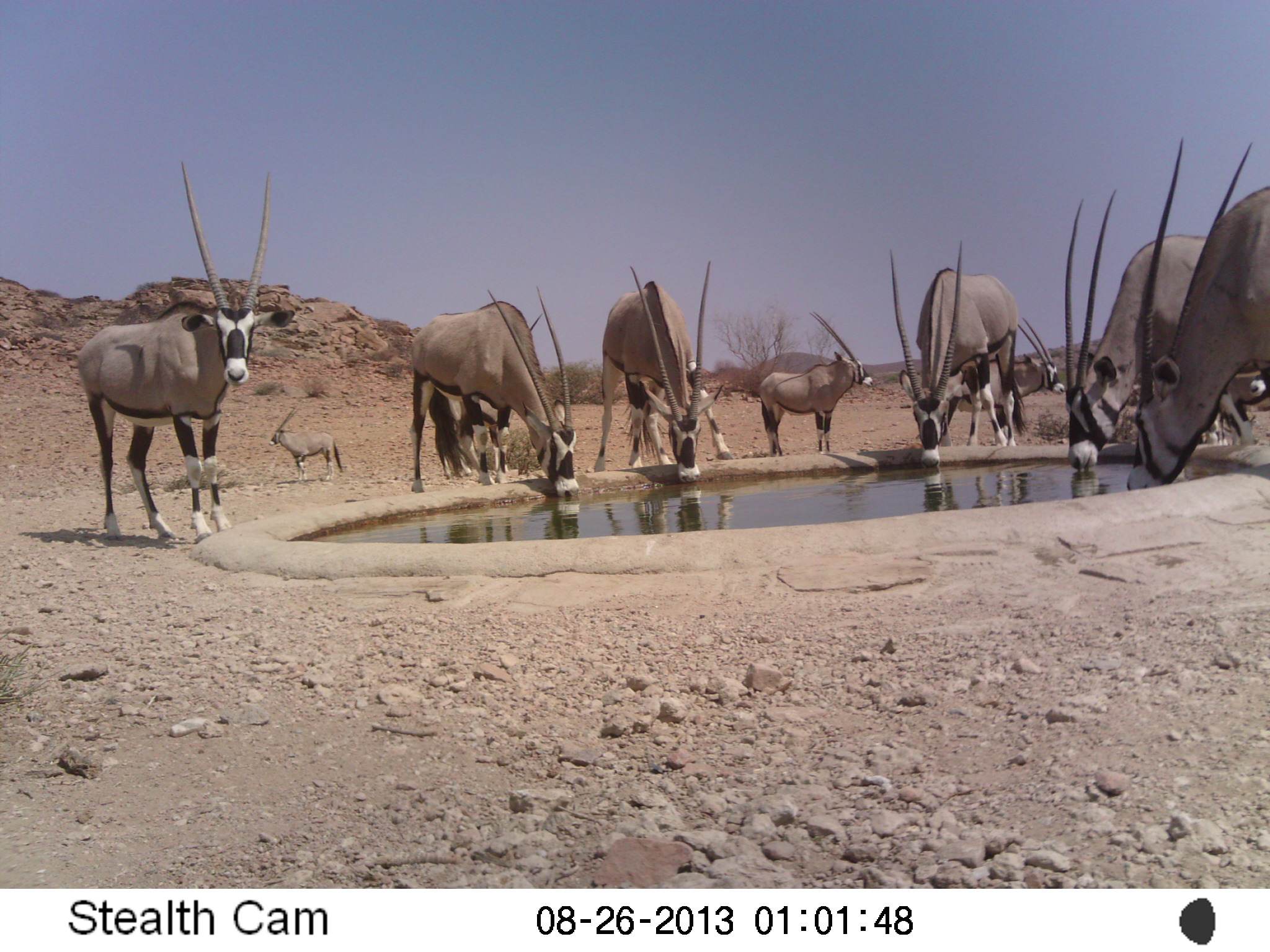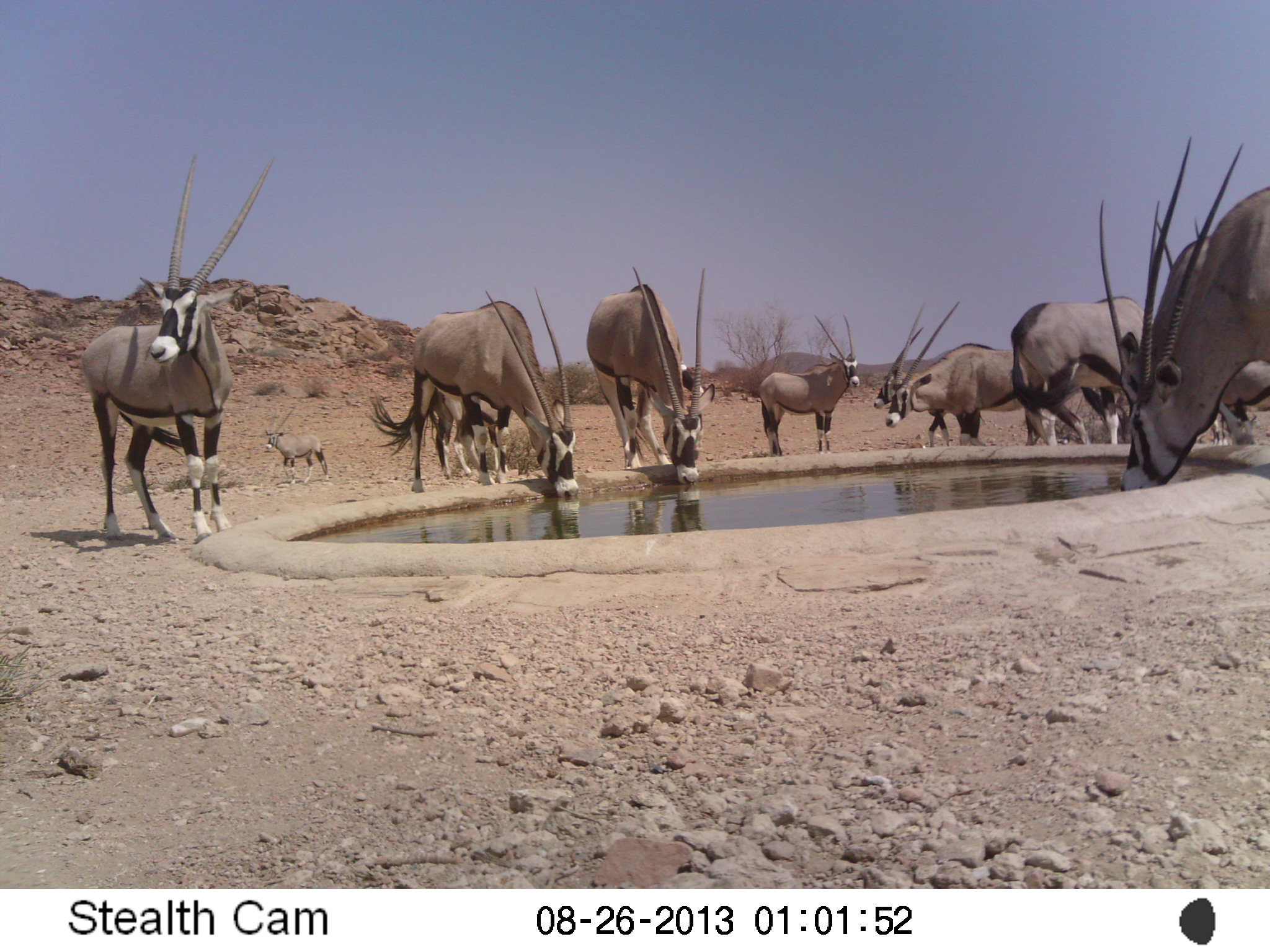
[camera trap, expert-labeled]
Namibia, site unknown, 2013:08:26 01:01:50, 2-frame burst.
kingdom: Animalia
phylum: Chordata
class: Mammalia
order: Artiodactyla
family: Bovidae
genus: Oryx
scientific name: Oryx gazella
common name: gemsbok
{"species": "Oryx gazella (gemsbok)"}